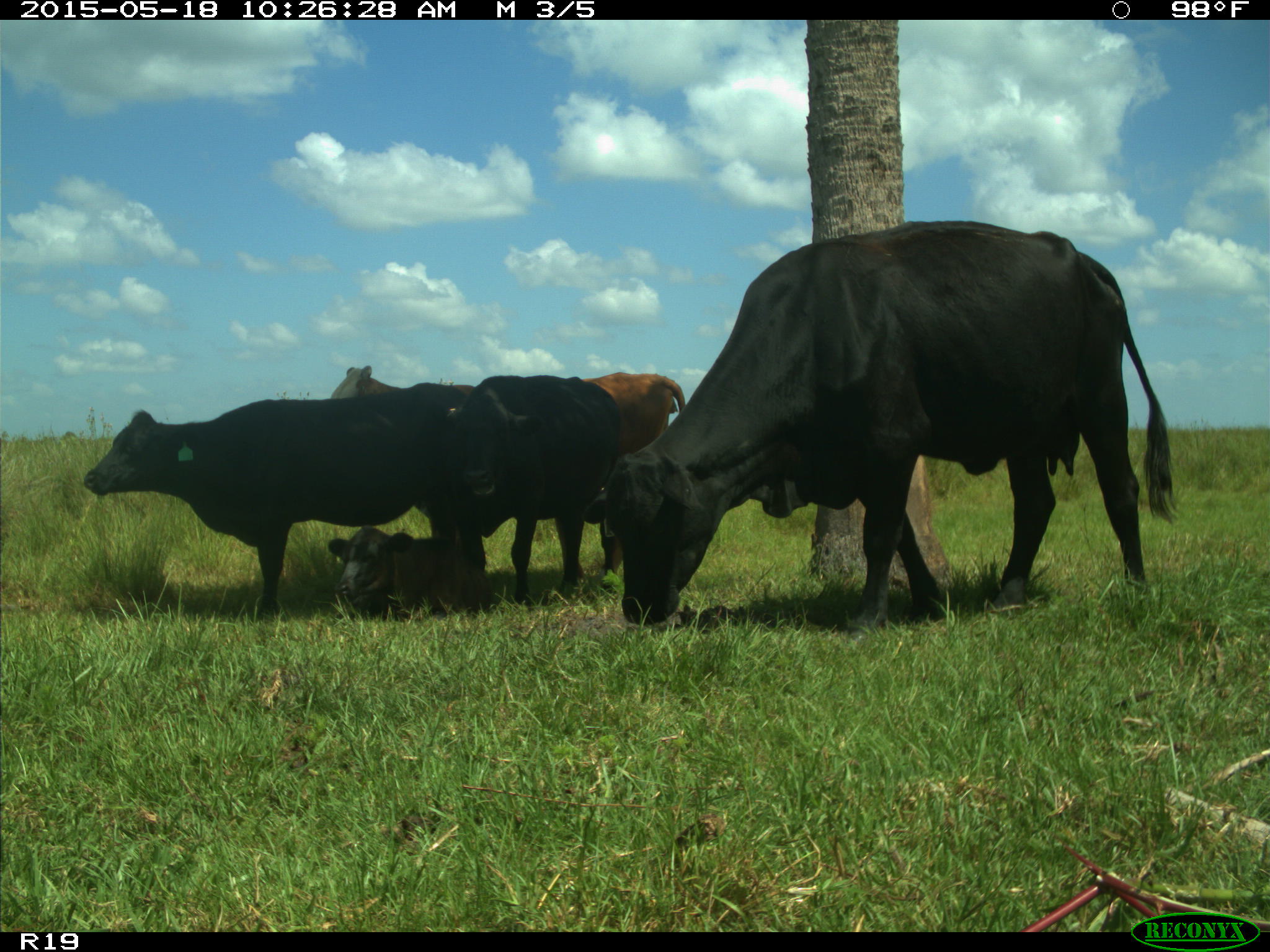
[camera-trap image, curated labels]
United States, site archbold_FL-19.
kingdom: Animalia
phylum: Chordata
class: Mammalia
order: Artiodactyla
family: Bovidae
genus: Bos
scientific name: Bos taurus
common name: domestic cow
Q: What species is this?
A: Bos taurus (domestic cow).